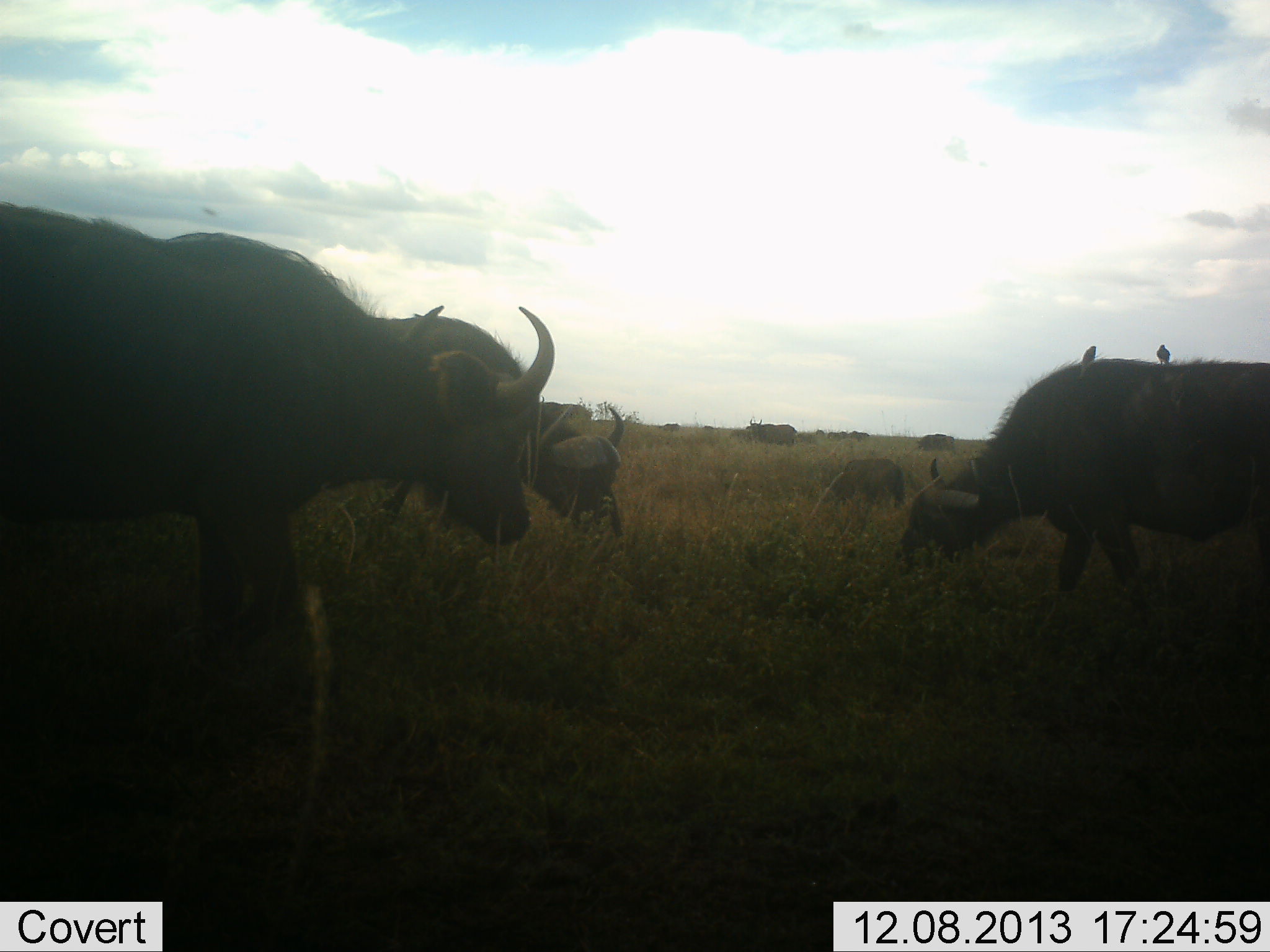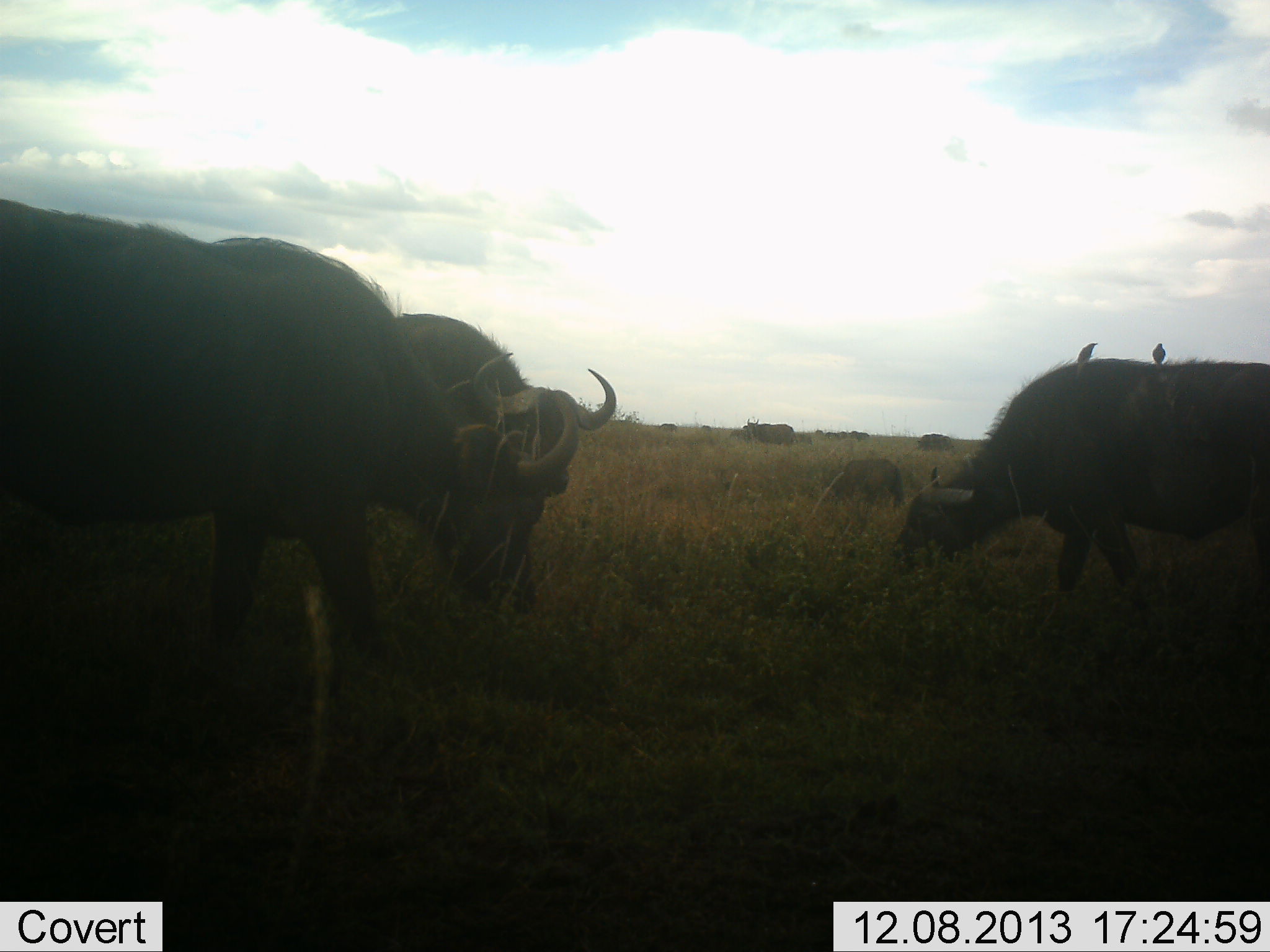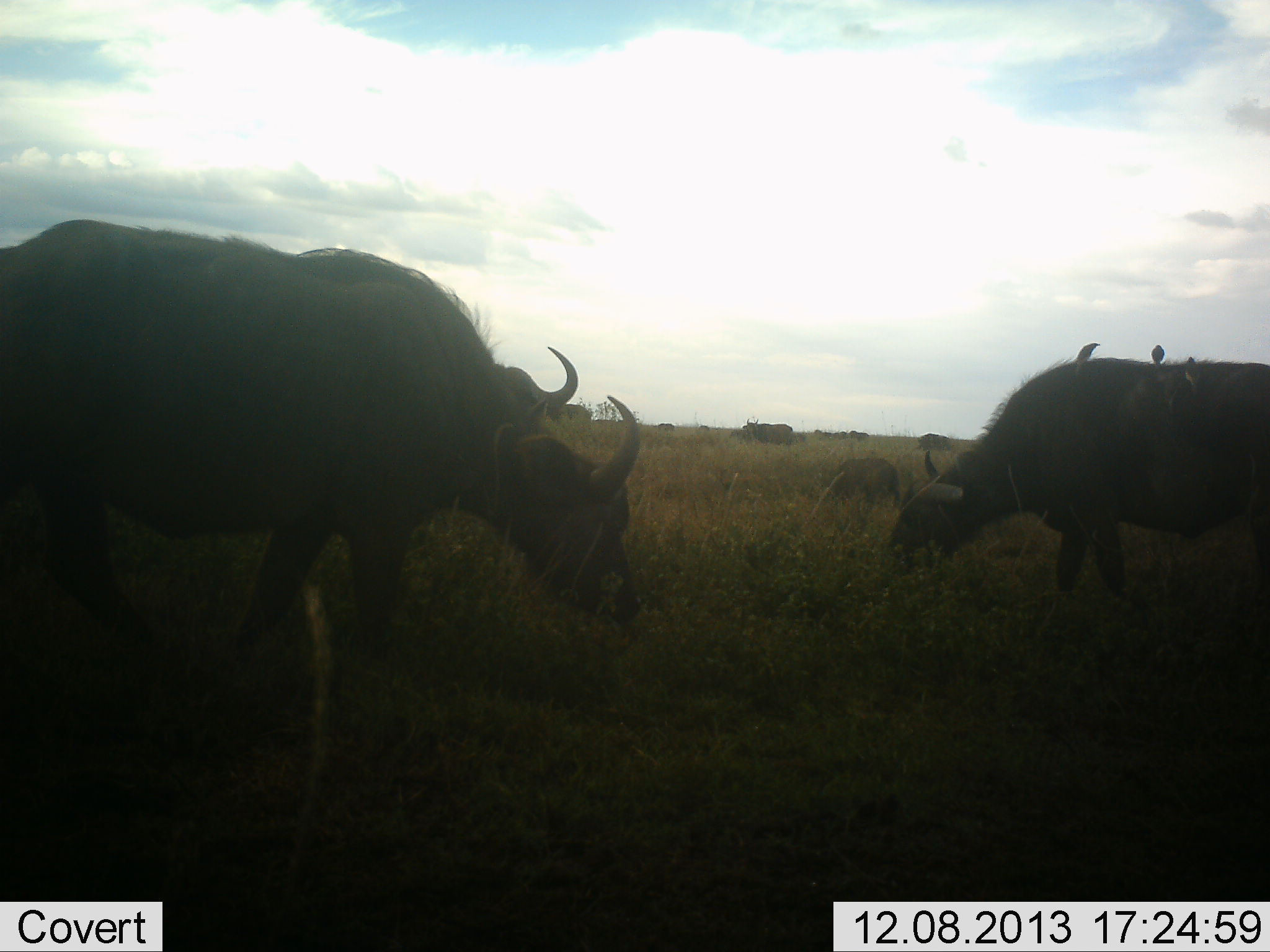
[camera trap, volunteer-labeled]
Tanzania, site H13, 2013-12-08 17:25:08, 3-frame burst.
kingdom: Animalia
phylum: Chordata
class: Mammalia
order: Artiodactyla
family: Bovidae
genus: Syncerus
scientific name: Syncerus caffer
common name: cape buffalo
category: buffalo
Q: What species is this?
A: Buffalo (cape buffalo) (Syncerus caffer).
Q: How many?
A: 11-50.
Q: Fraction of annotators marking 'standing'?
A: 50%.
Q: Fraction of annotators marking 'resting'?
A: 0%.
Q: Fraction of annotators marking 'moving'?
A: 36%.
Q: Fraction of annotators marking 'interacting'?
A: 0%.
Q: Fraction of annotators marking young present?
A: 0%.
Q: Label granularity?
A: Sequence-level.